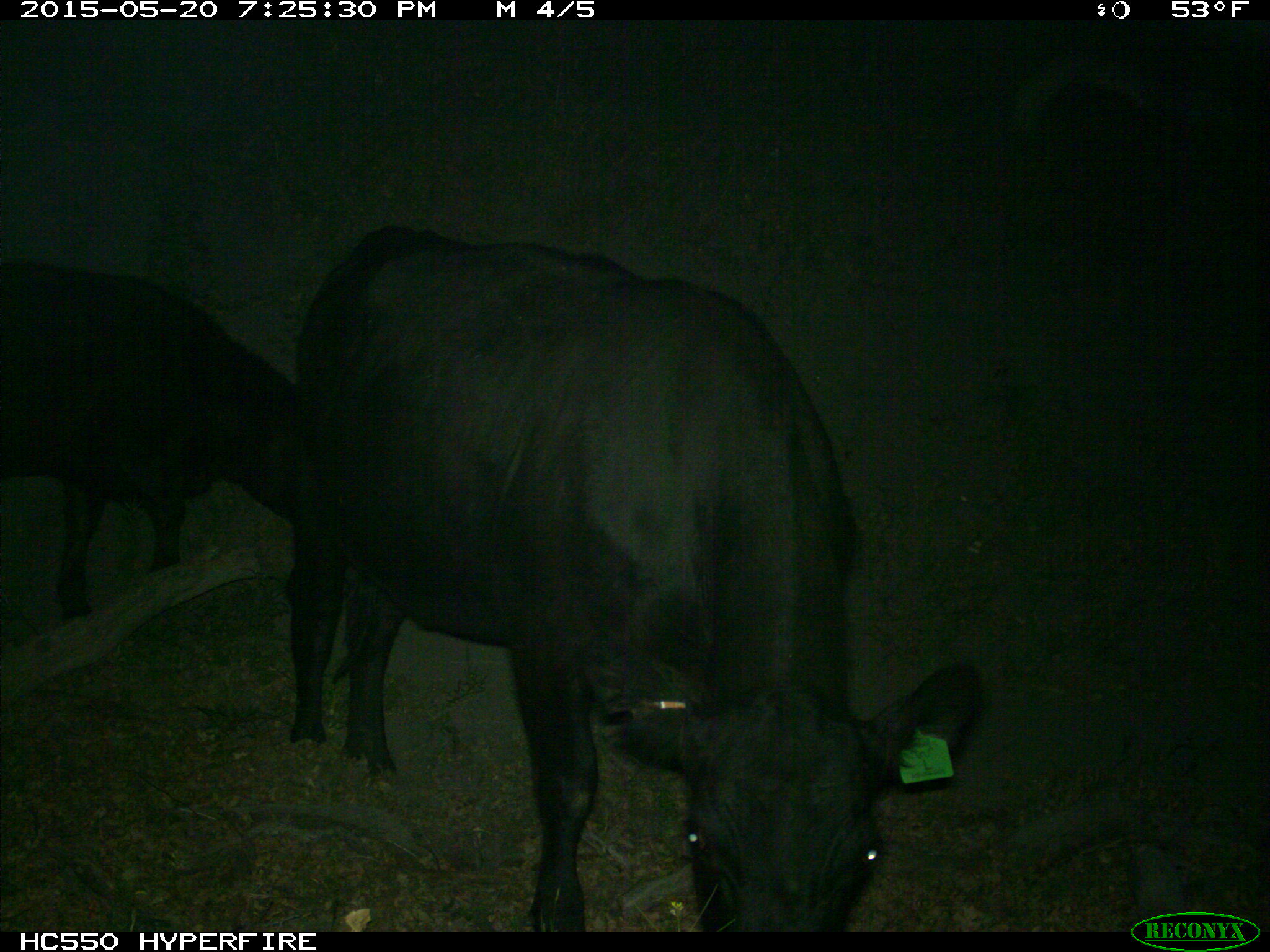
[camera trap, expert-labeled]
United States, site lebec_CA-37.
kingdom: Animalia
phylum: Chordata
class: Mammalia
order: Artiodactyla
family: Bovidae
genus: Bos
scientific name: Bos taurus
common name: domestic cow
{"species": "Bos taurus (domestic cow)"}